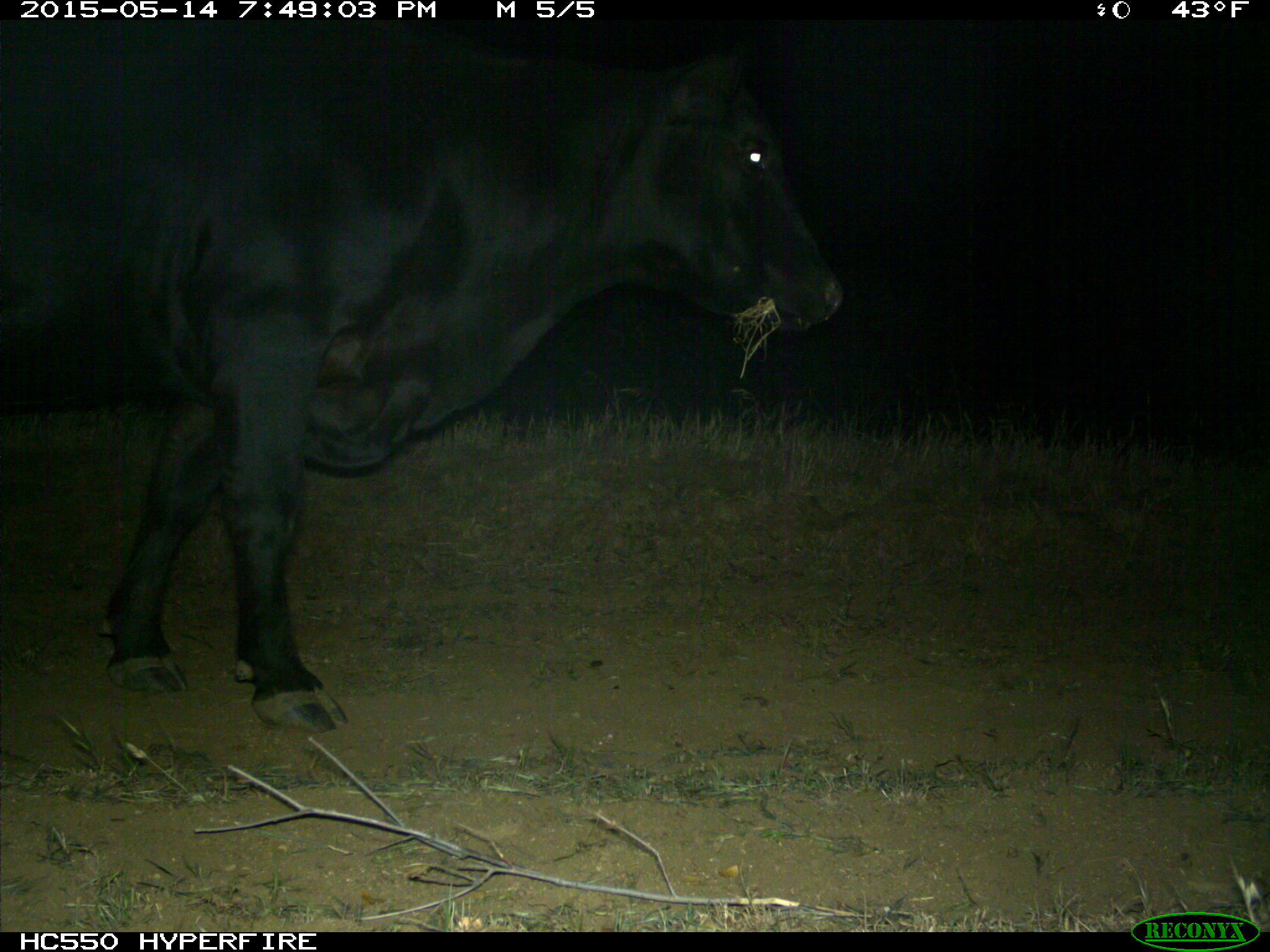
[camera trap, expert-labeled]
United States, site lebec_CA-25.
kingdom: Animalia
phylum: Chordata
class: Mammalia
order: Artiodactyla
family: Bovidae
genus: Bos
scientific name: Bos taurus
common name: domestic cow